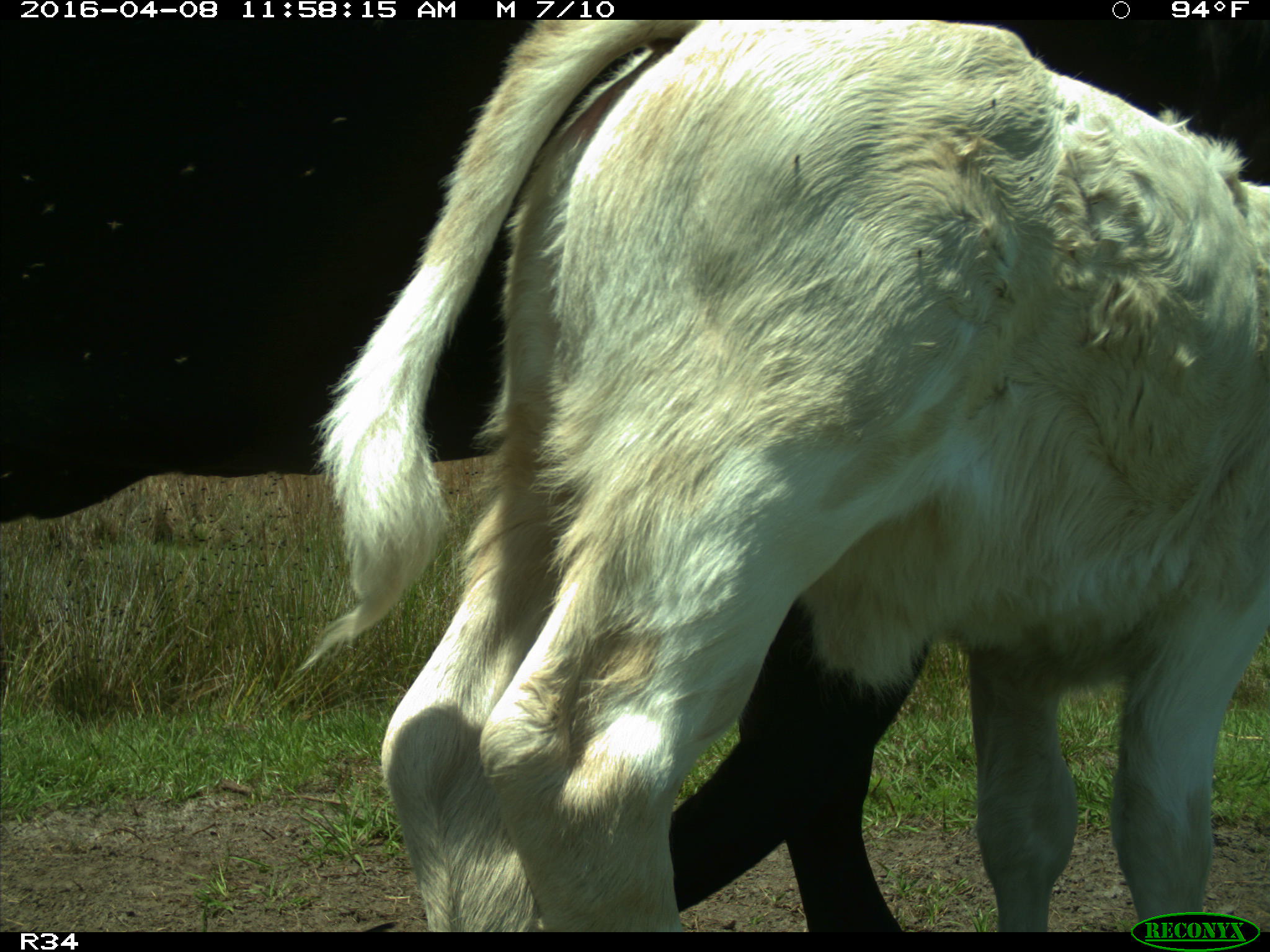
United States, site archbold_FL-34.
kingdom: Animalia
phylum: Chordata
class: Mammalia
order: Artiodactyla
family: Bovidae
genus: Bos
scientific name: Bos taurus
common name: domestic cow